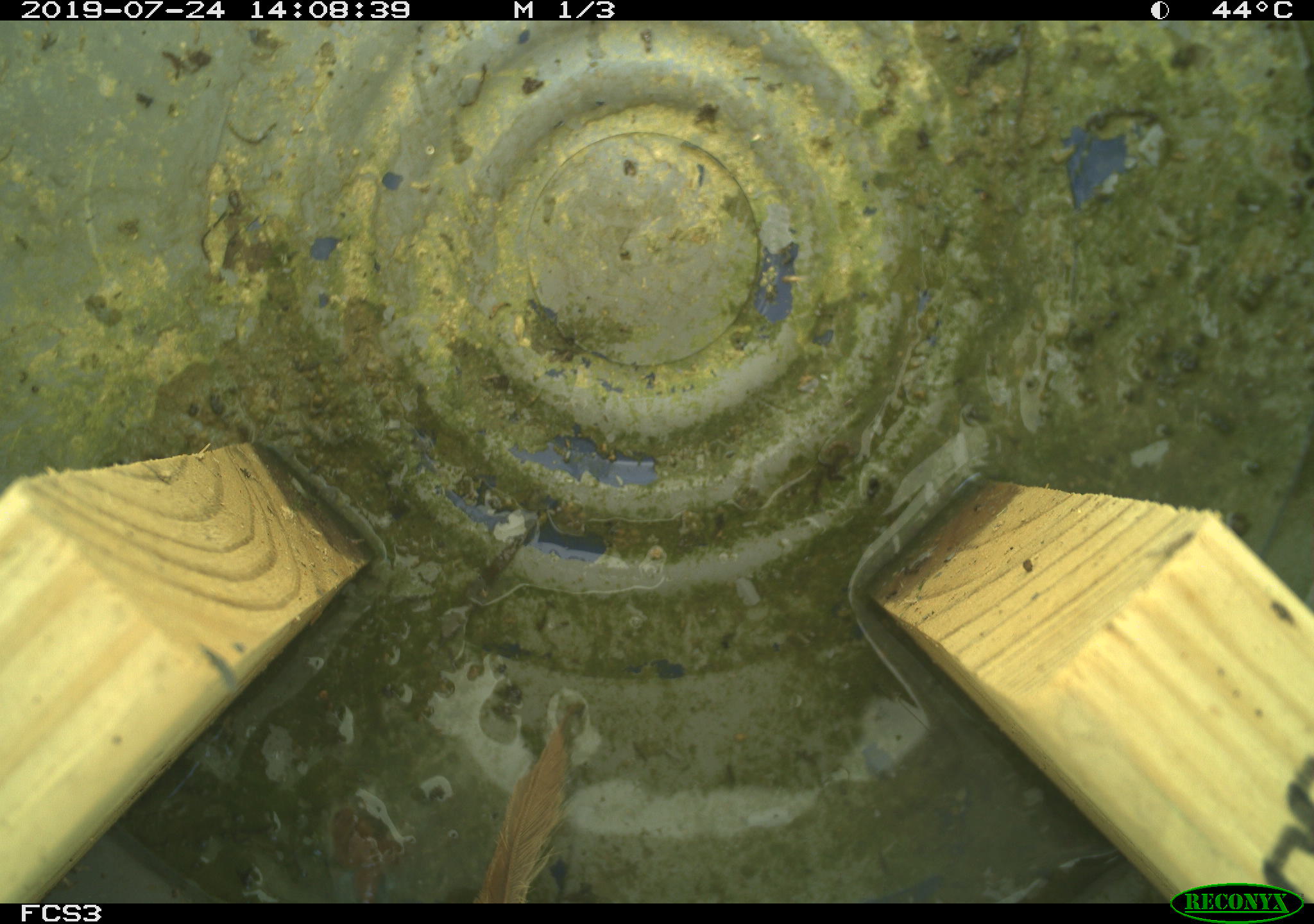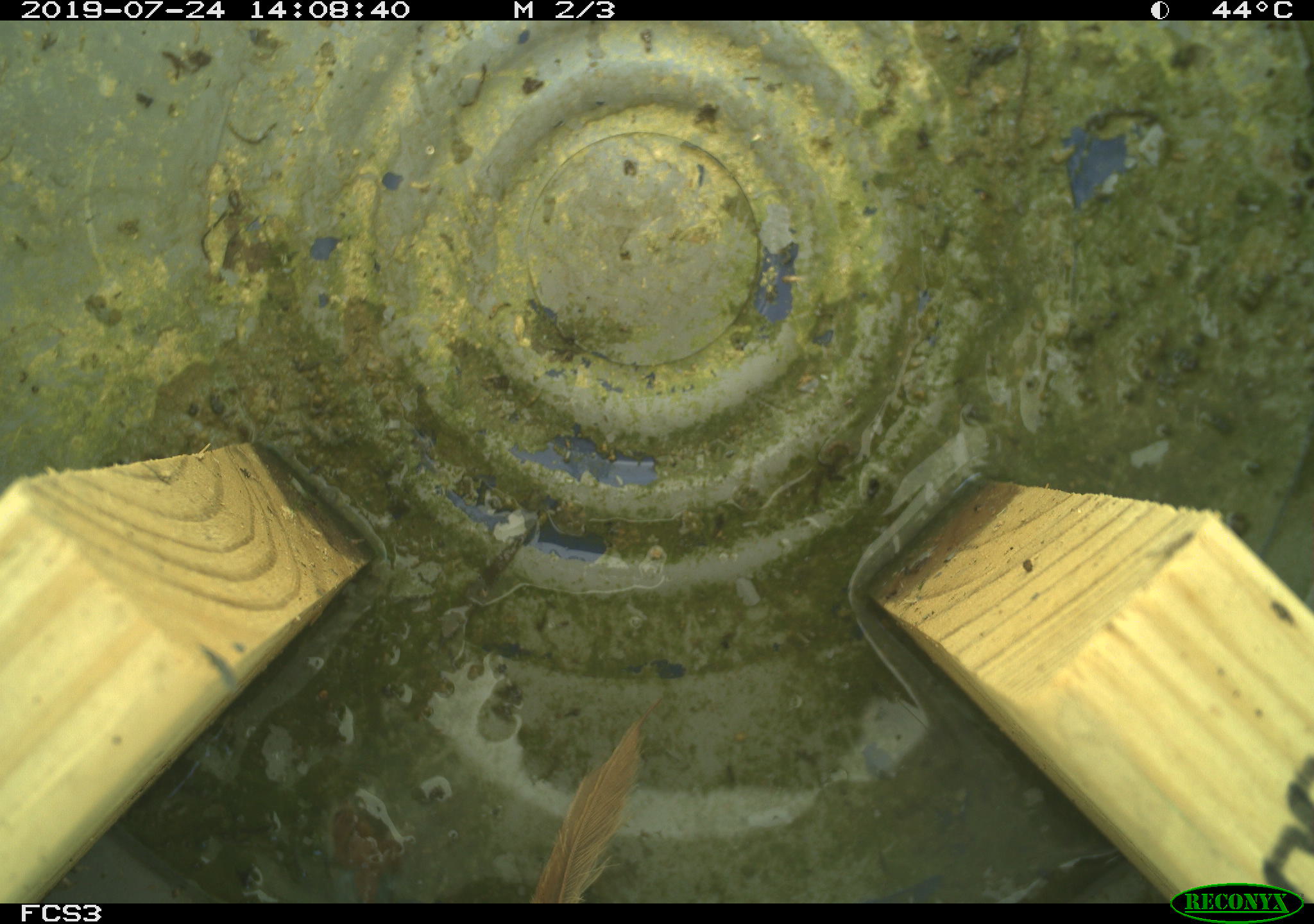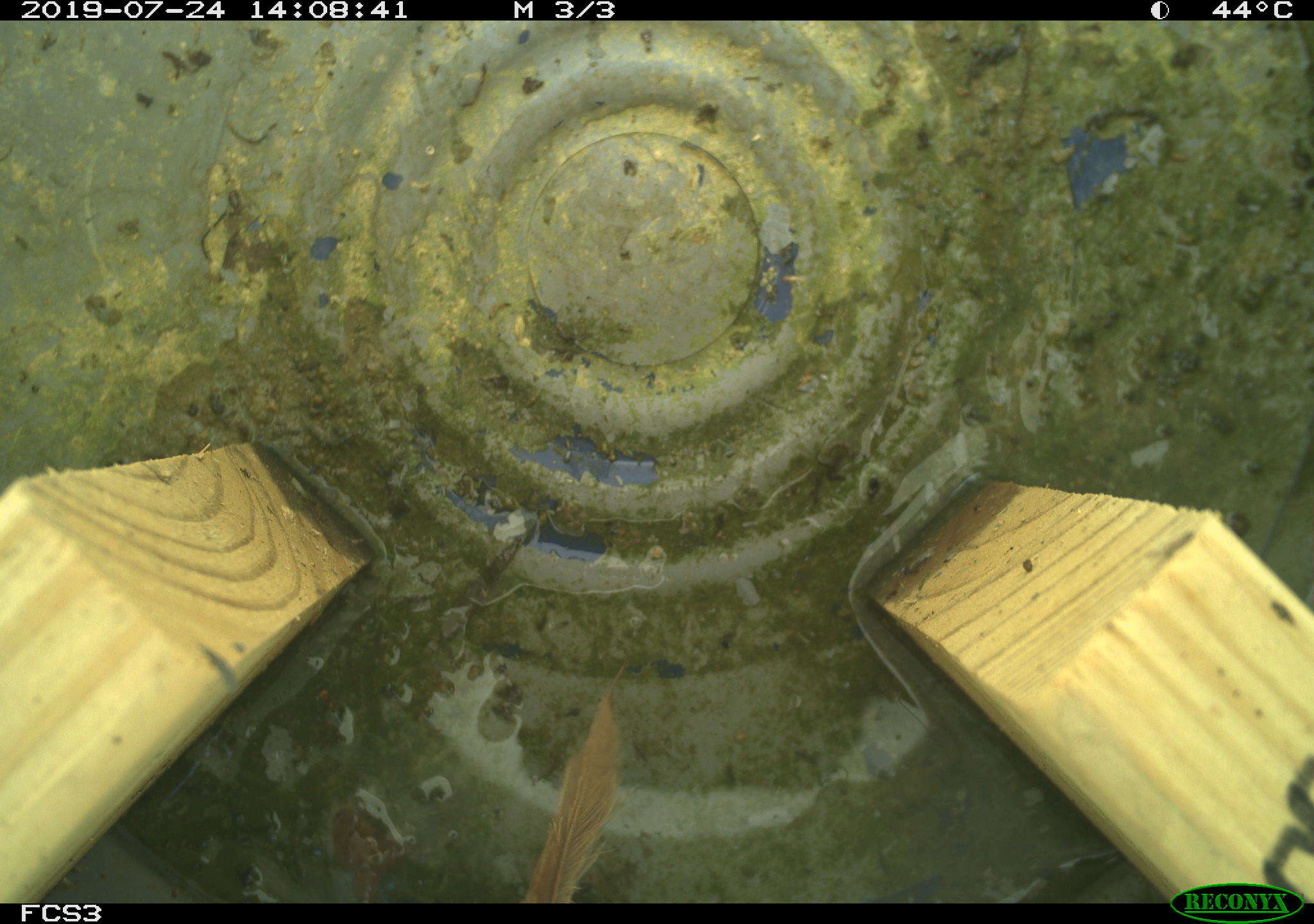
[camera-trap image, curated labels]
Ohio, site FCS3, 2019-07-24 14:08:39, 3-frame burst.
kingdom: Animalia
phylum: Chordata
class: Aves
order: Passeriformes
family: Passerellidae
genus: Melospiza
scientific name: Melospiza melodia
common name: song sparrow